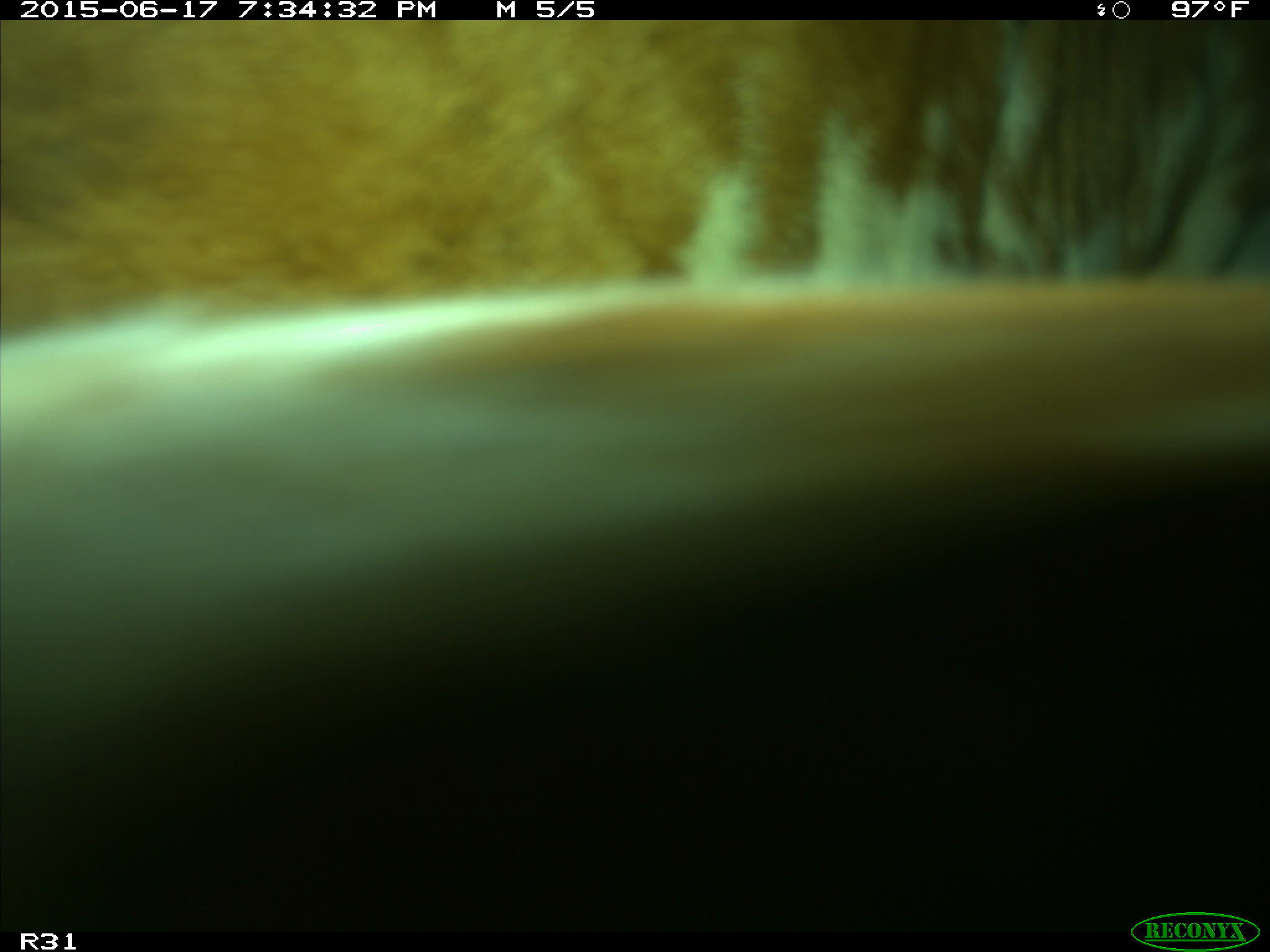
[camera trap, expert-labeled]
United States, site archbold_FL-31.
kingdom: Animalia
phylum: Chordata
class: Mammalia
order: Artiodactyla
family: Bovidae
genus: Bos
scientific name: Bos taurus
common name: domestic cow